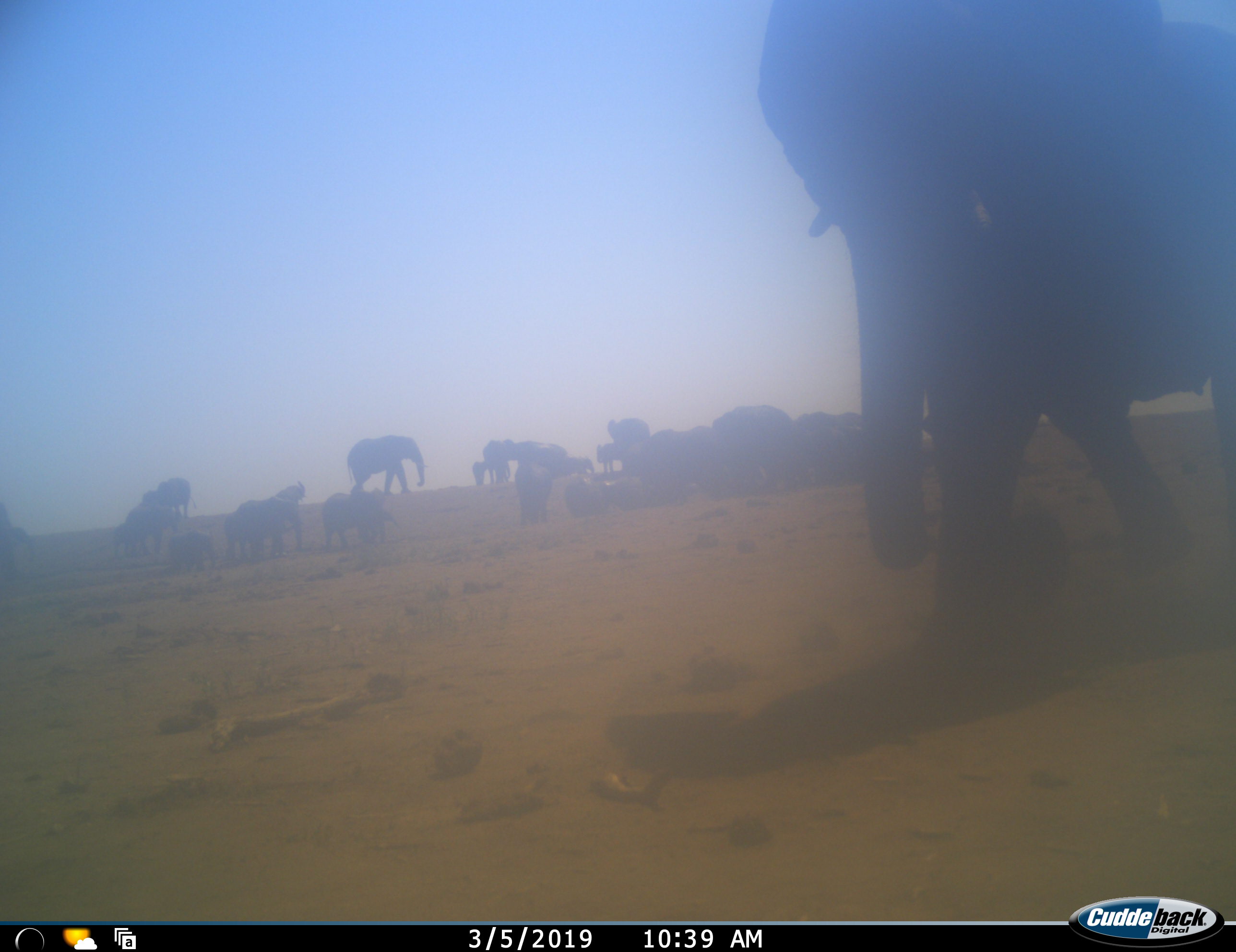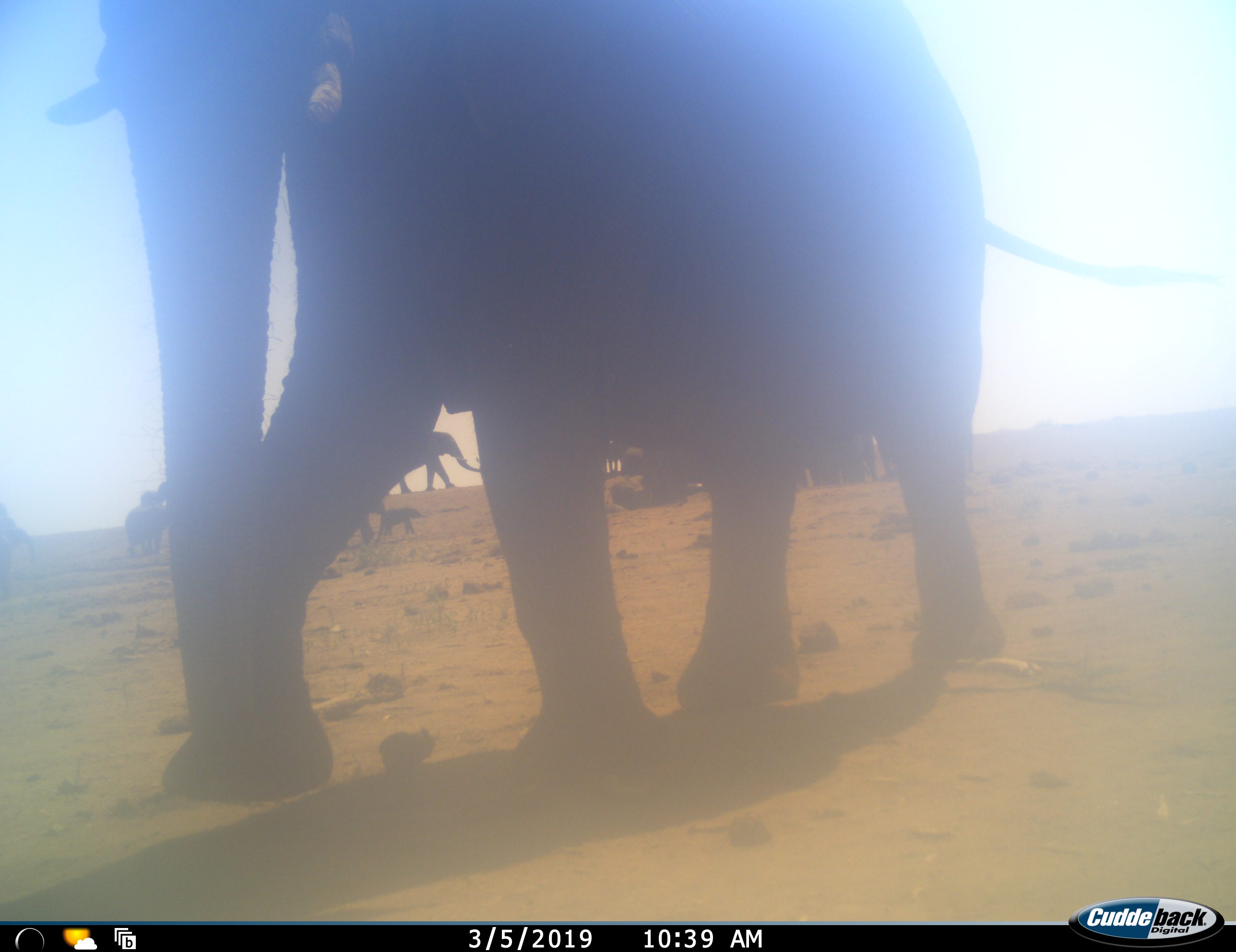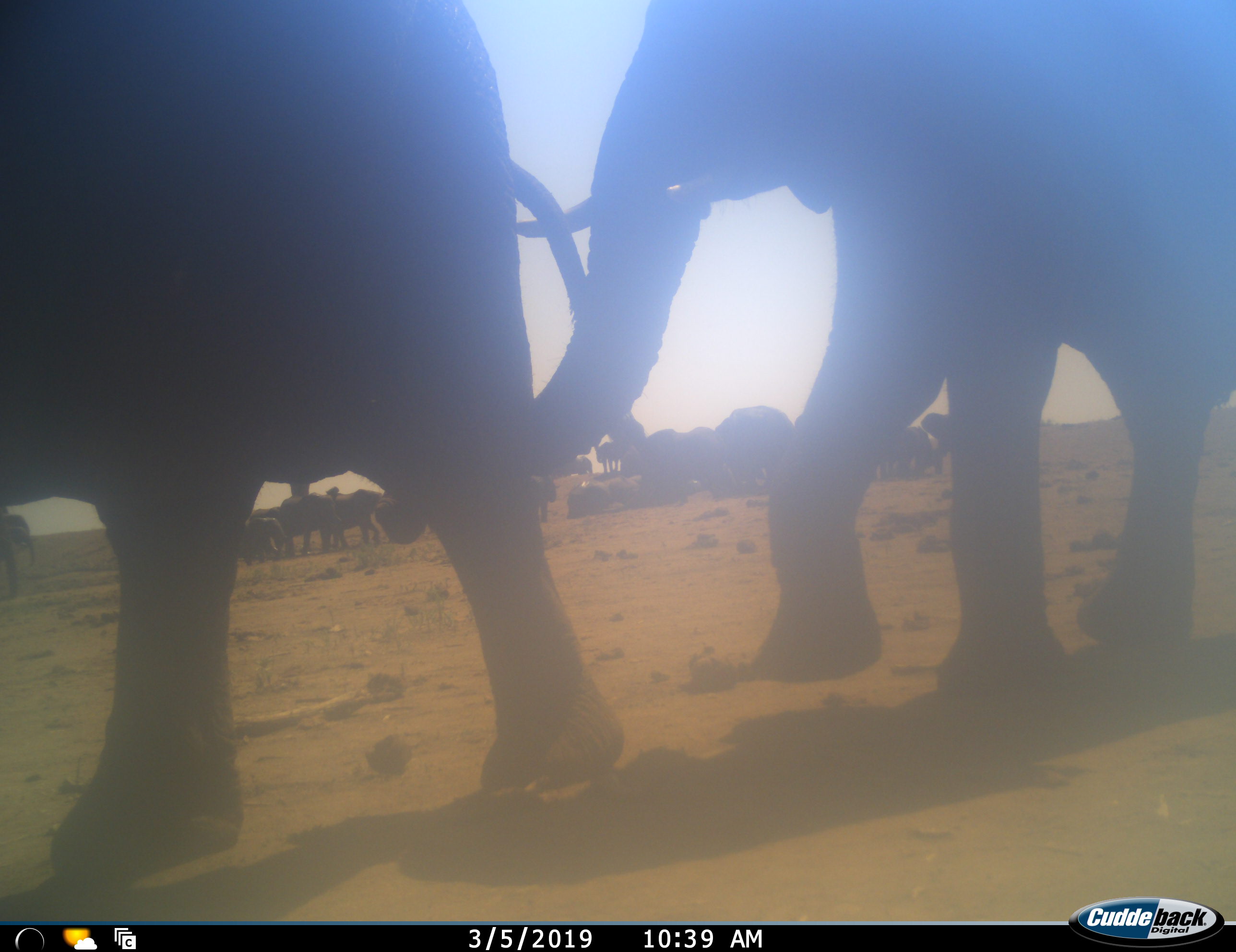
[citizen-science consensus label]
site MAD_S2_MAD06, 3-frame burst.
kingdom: Animalia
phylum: Chordata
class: Mammalia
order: Proboscidea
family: Elephantidae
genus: Loxodonta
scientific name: Loxodonta africana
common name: african bush elephant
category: elephant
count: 11-50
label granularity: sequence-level